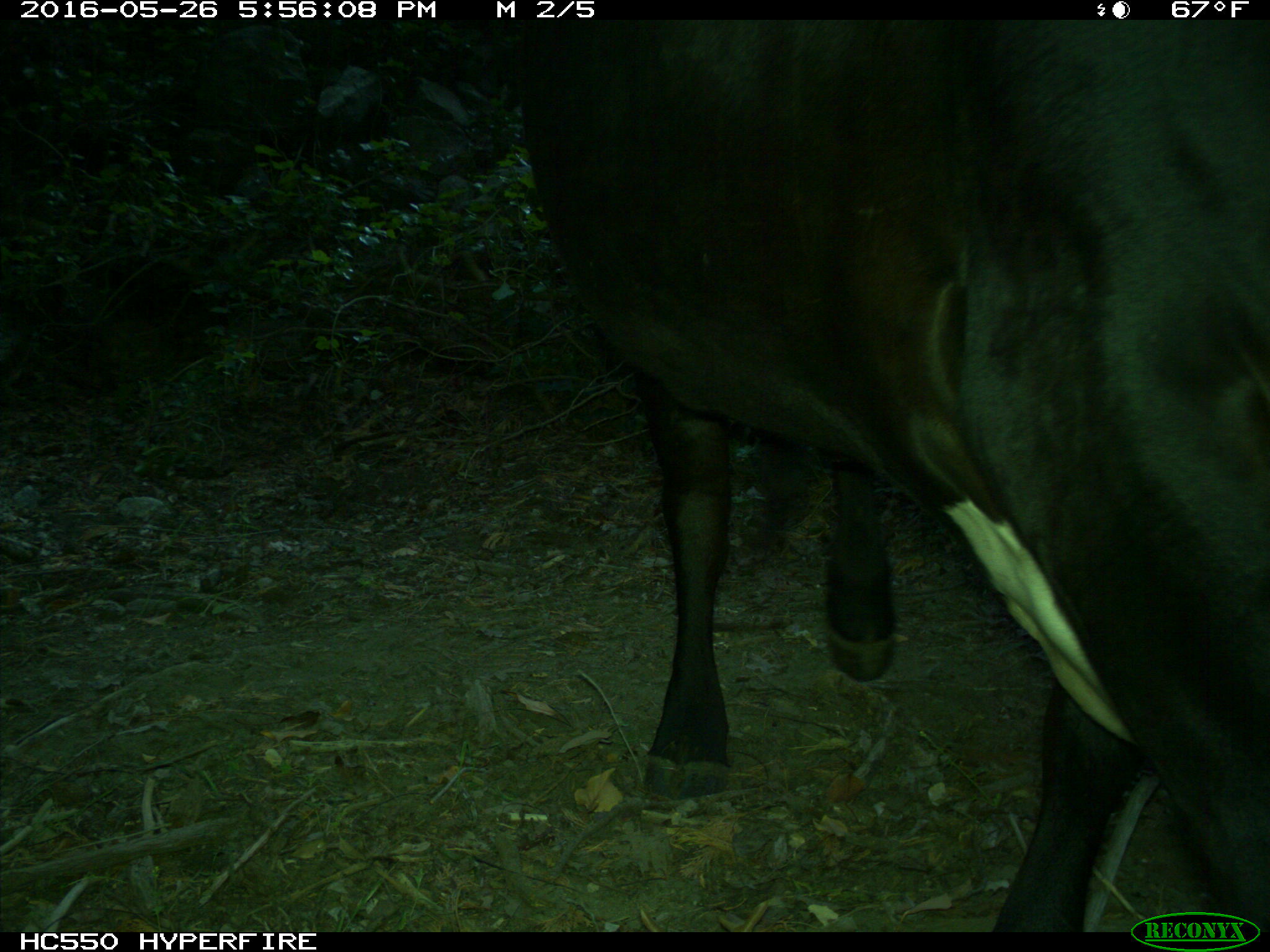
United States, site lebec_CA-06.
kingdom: Animalia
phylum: Chordata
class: Mammalia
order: Artiodactyla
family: Bovidae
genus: Bos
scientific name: Bos taurus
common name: domestic cow